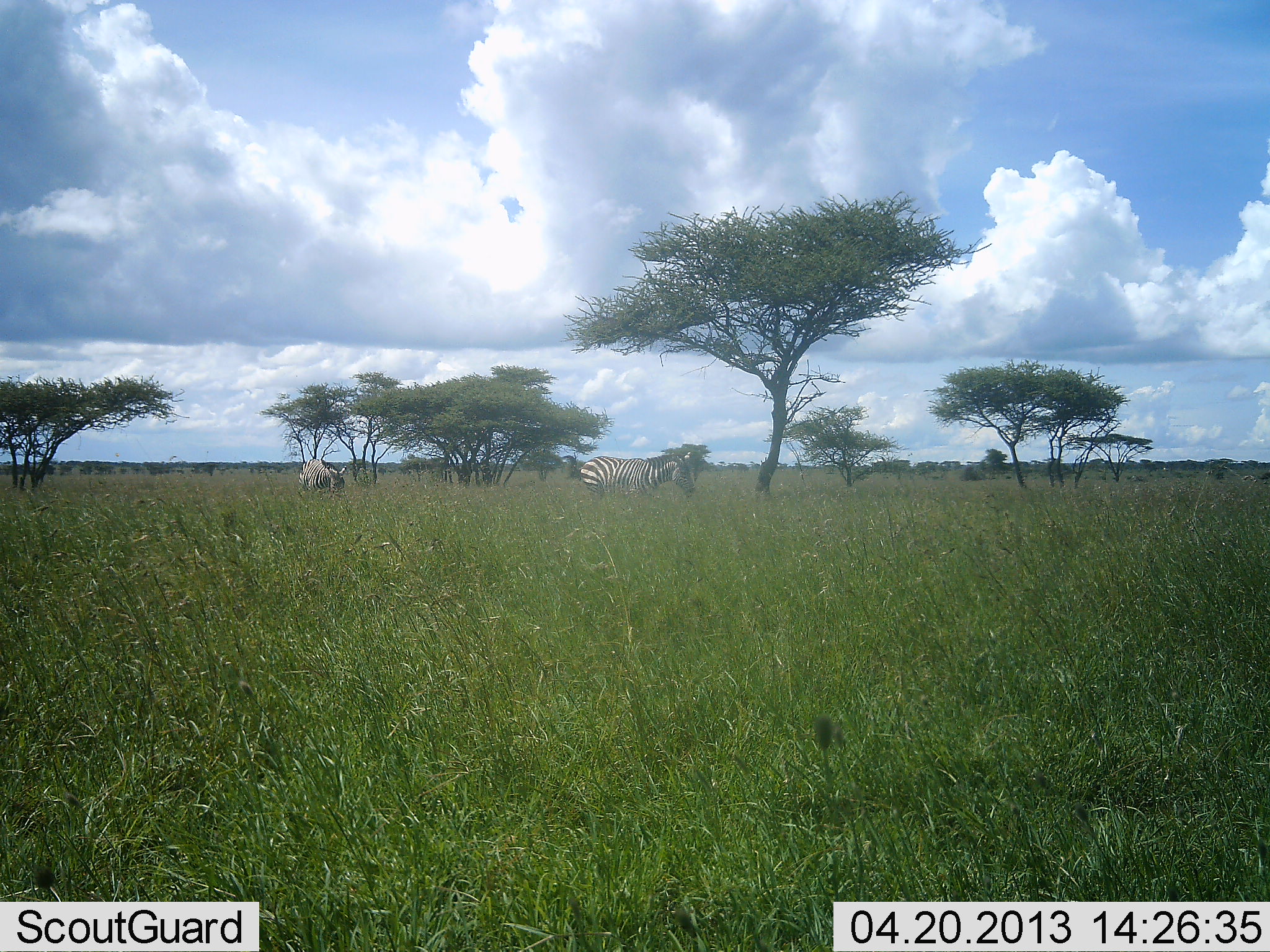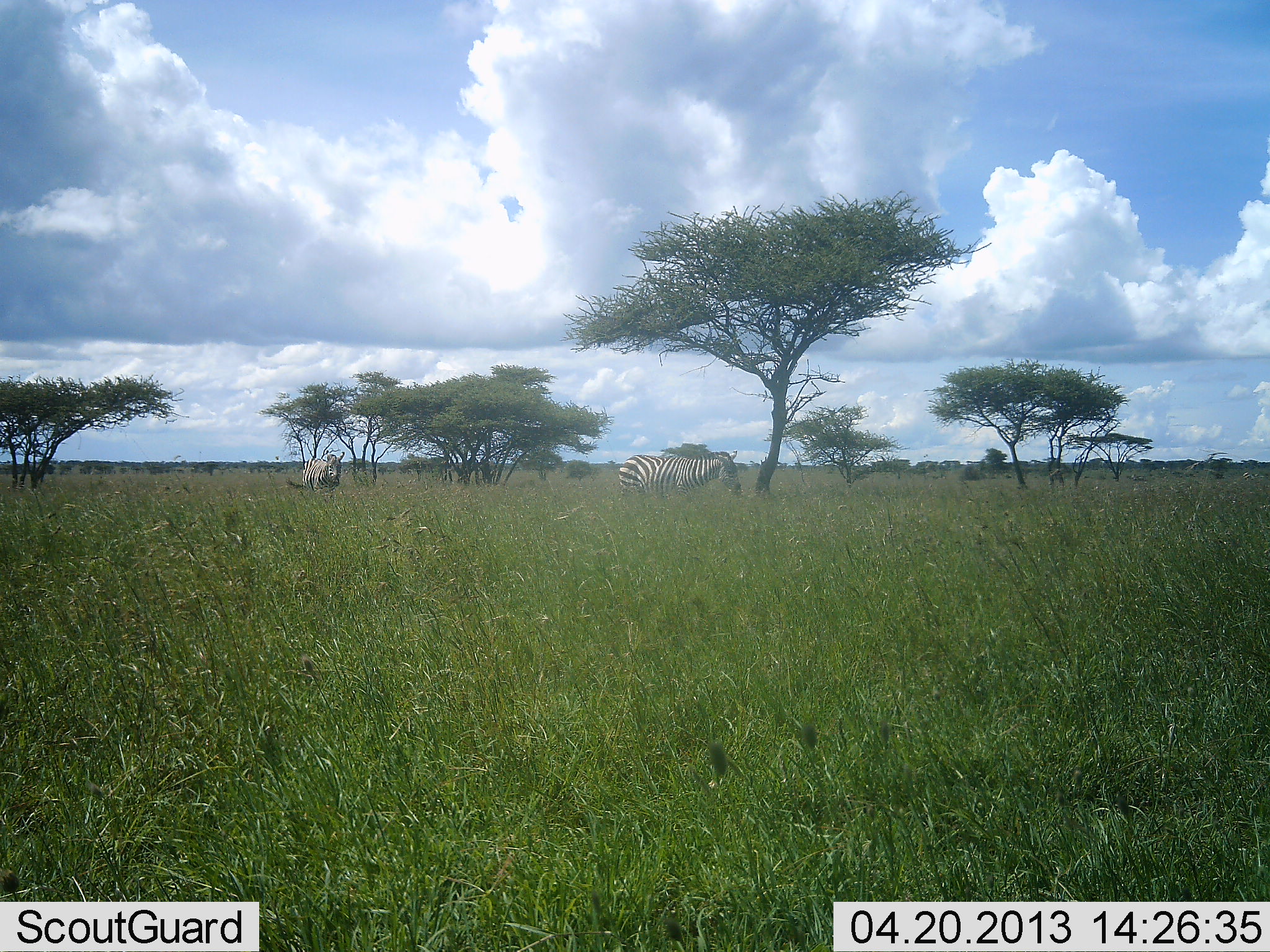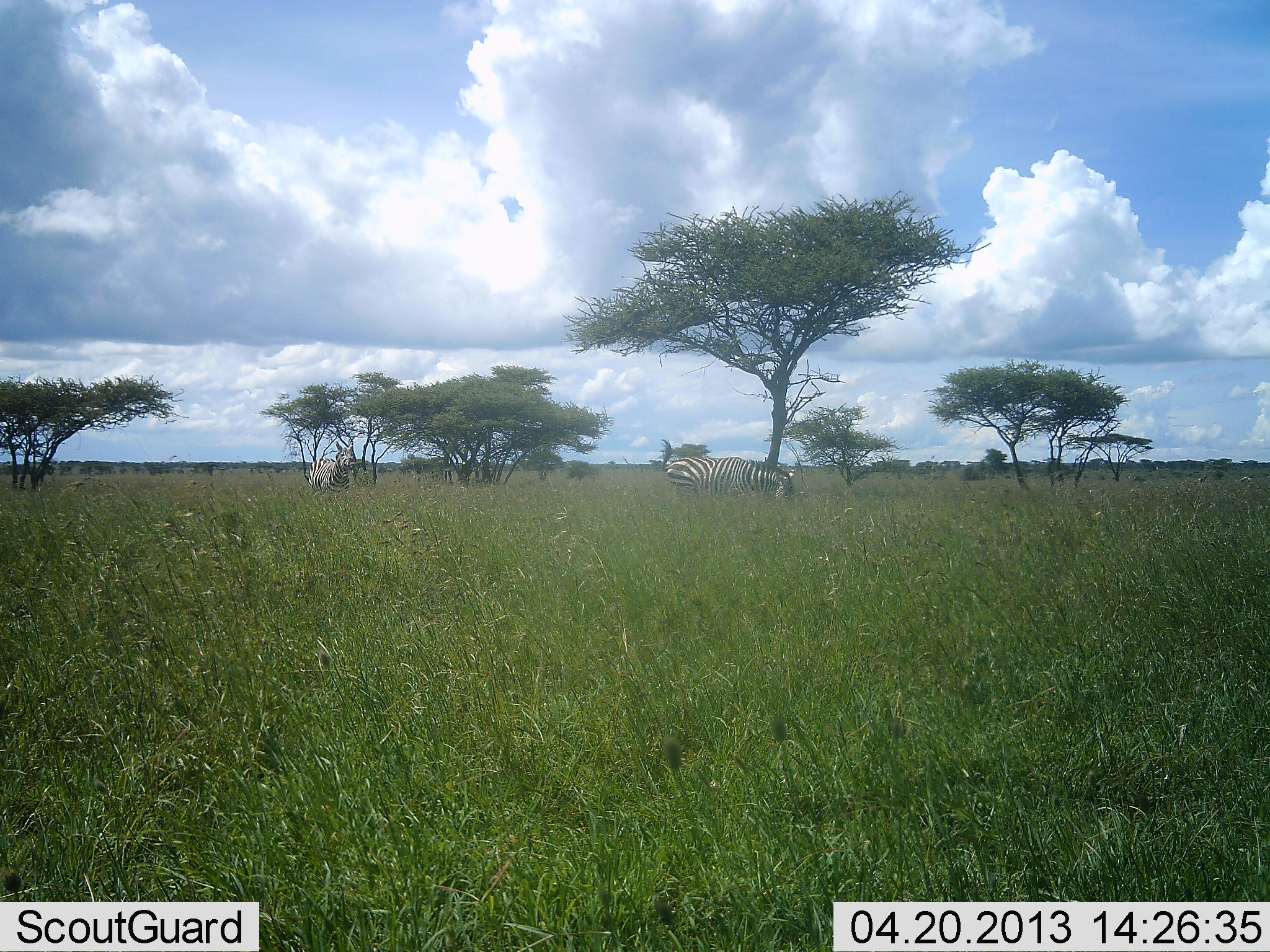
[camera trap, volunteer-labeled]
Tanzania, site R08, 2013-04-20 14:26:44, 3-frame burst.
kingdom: Animalia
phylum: Chordata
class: Mammalia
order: Perissodactyla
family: Equidae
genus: Equus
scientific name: Equus quagga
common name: plains zebra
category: zebra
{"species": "zebra (plains zebra) (Equus quagga)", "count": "2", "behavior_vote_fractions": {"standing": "20%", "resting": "0%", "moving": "80%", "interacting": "0%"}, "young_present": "0%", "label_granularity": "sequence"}